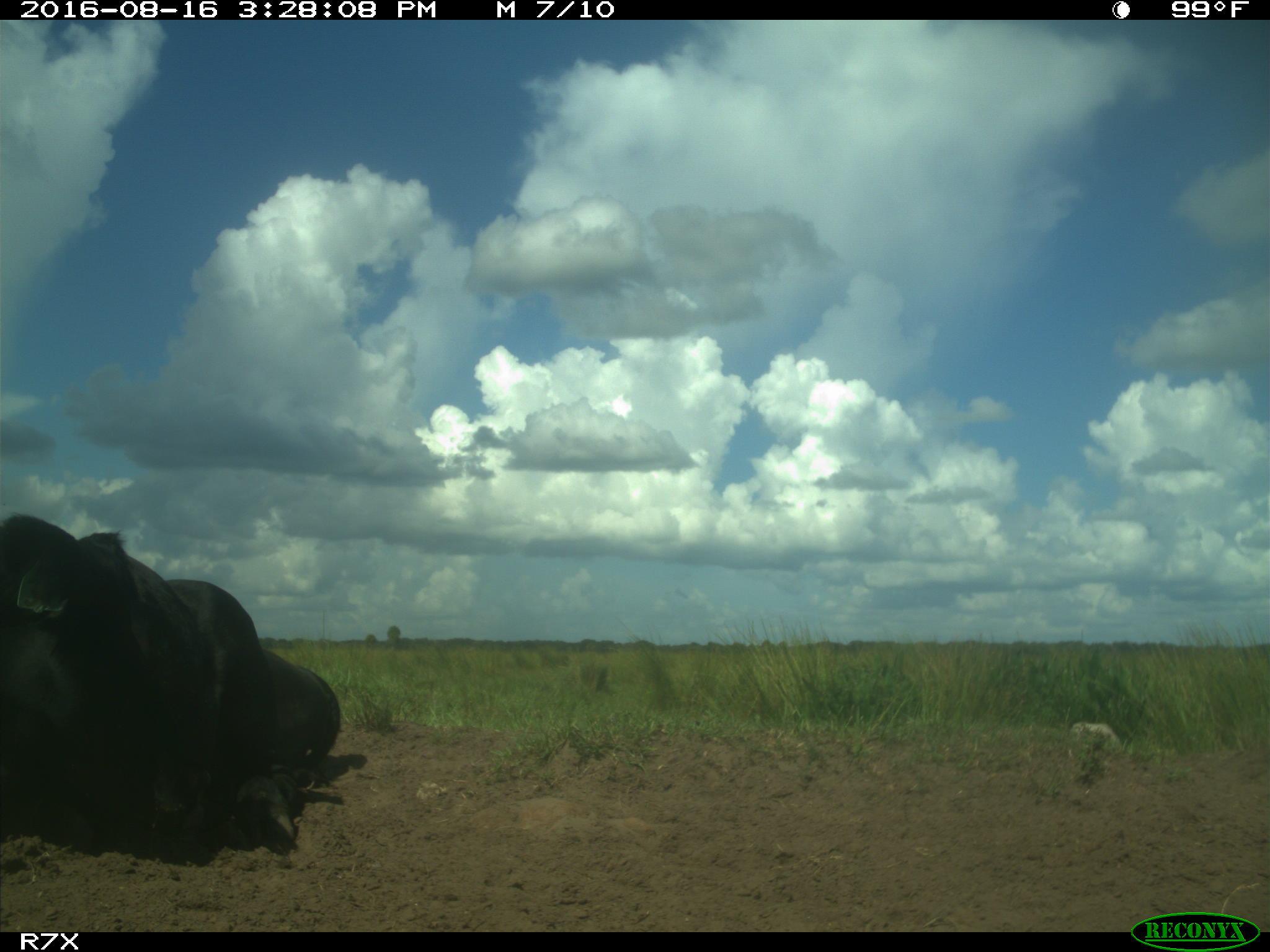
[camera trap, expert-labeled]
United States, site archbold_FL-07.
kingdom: Animalia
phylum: Chordata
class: Mammalia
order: Artiodactyla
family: Bovidae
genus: Bos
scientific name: Bos taurus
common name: domestic cow